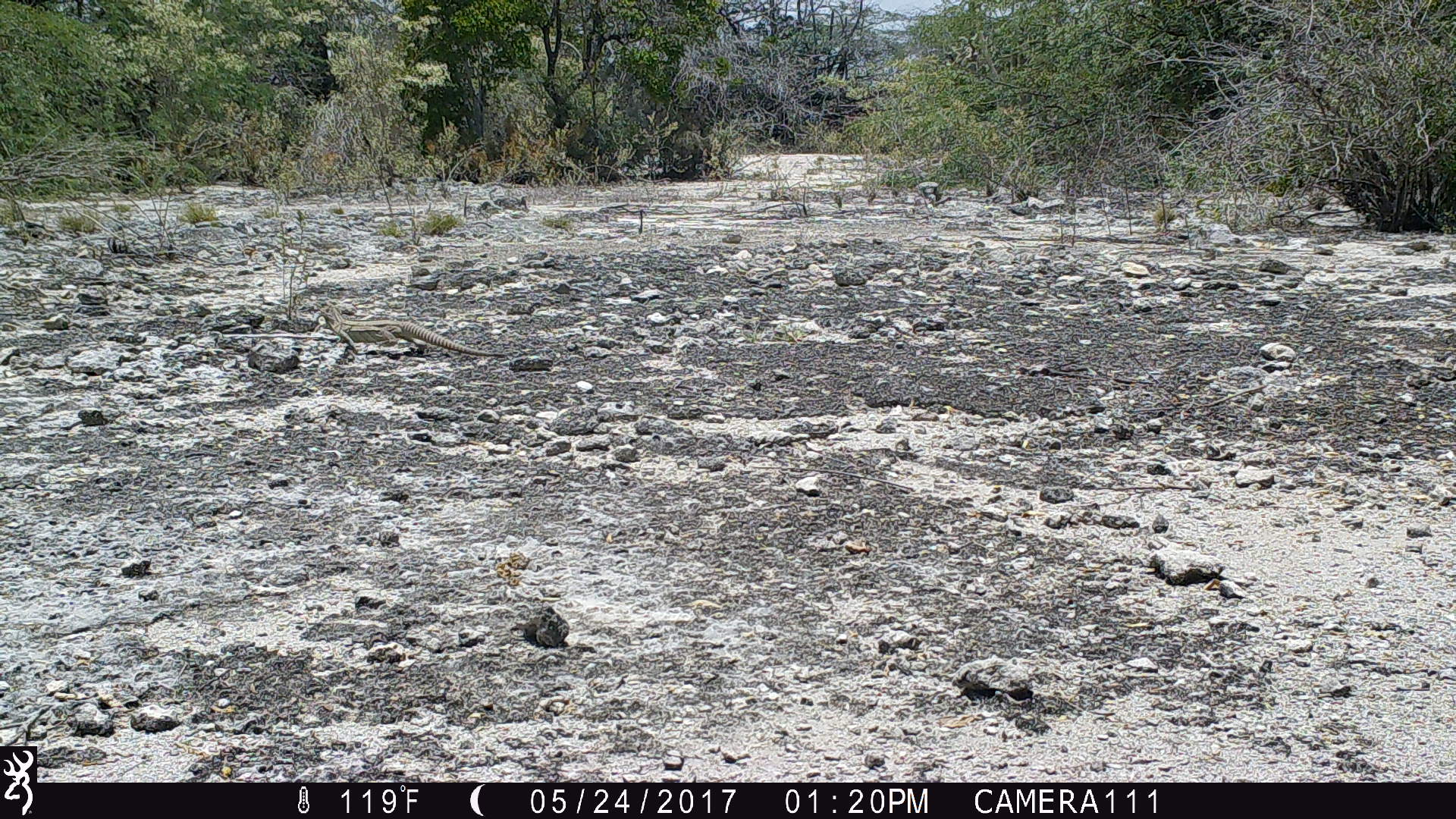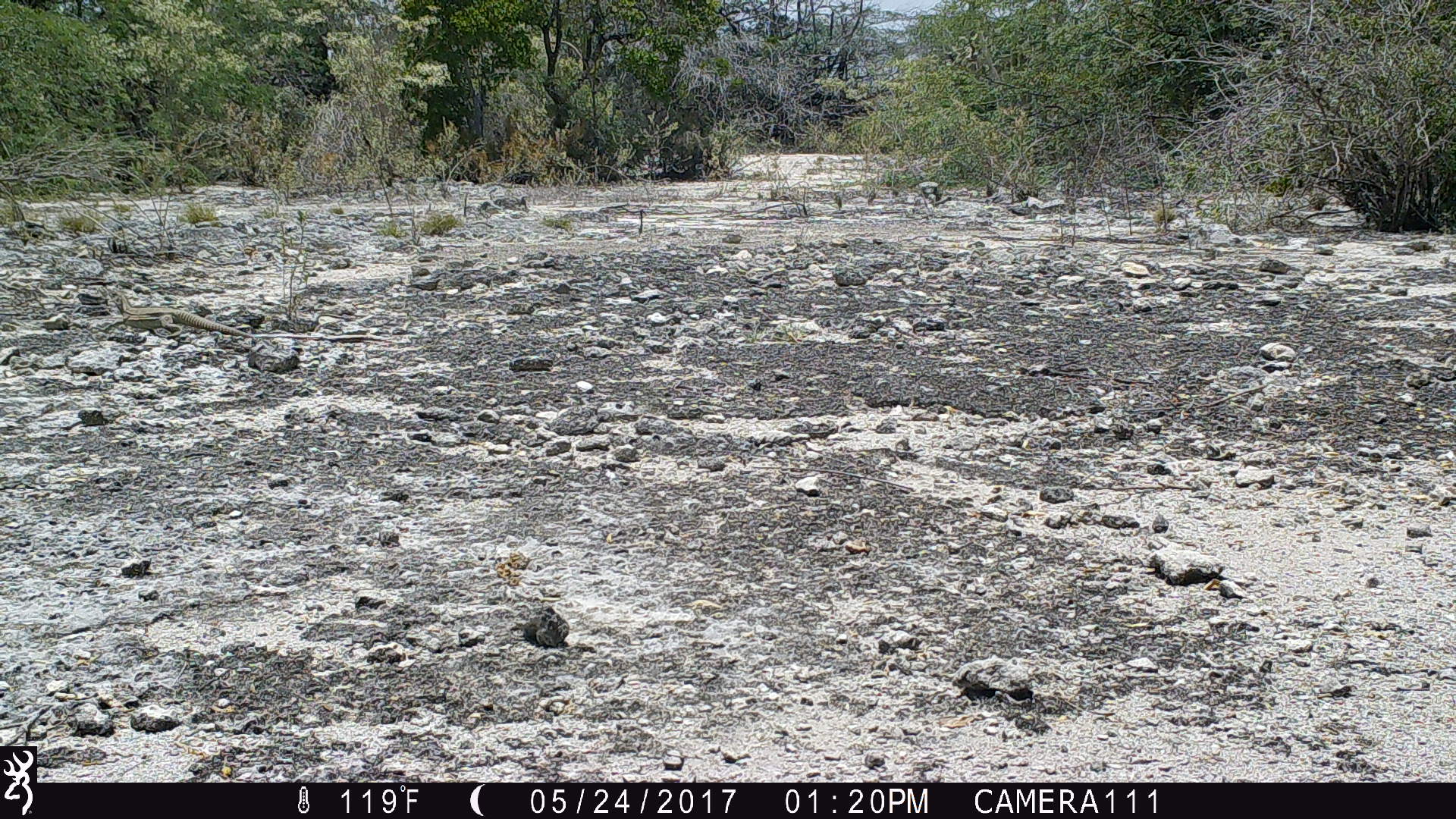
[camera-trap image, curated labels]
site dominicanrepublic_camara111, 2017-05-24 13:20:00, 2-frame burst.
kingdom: Animalia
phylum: Chordata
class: Reptilia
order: Squamata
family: Iguanidae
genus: Iguana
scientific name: Iguana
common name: typical iguanas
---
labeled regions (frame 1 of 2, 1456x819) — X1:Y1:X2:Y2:
iguana: 317:304:500:362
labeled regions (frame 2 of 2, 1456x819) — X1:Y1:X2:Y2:
iguana: 105:279:261:343